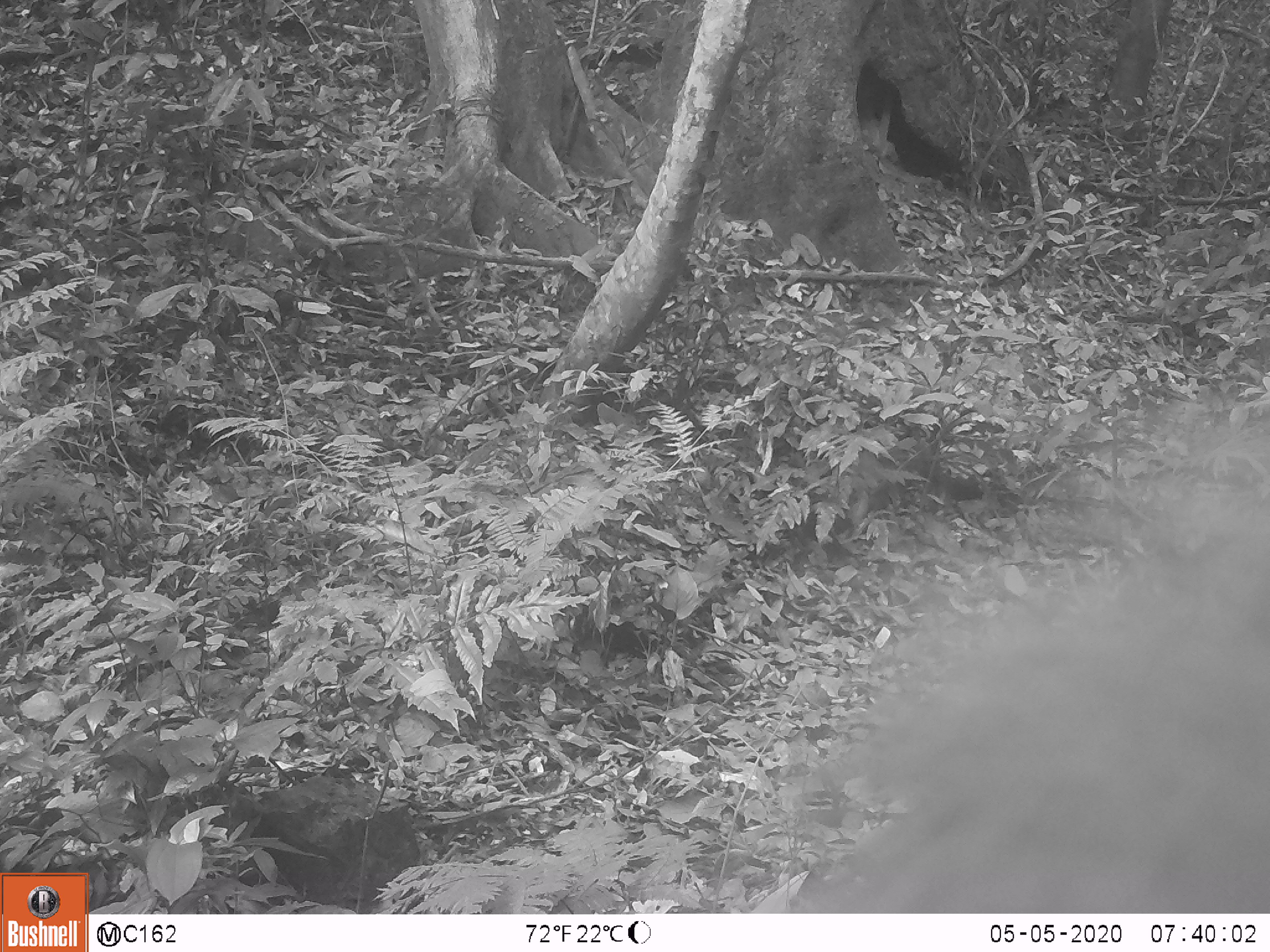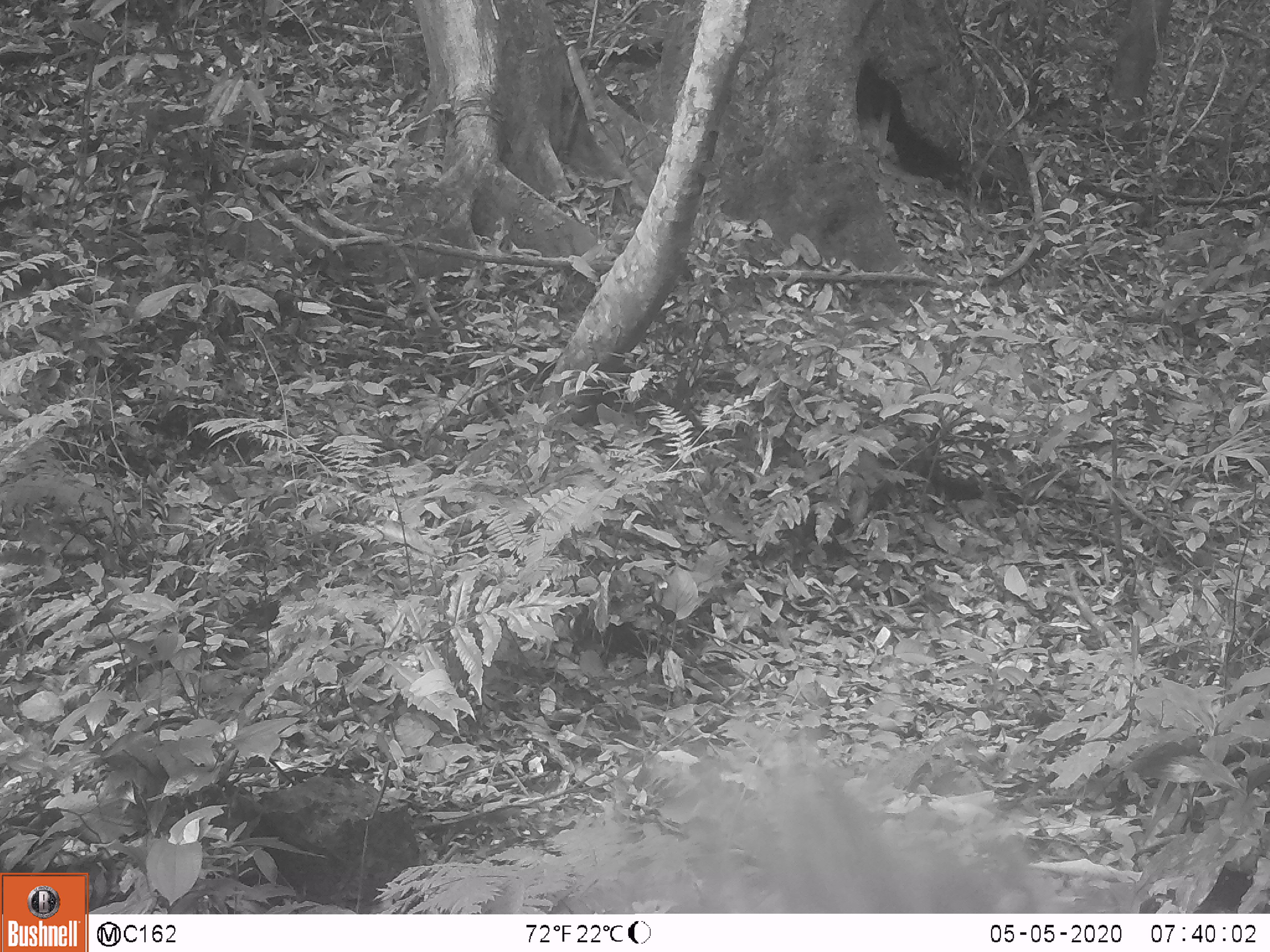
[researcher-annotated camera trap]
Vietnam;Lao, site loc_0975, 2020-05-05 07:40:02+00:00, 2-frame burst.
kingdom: Animalia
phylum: Chordata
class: Mammalia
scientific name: Mammalia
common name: mammal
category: unidentified mammal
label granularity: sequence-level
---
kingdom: Animalia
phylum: Chordata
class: Mammalia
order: Artiodactyla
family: Suidae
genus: Sus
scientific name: Sus scrofa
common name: eurasian wild pig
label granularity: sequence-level